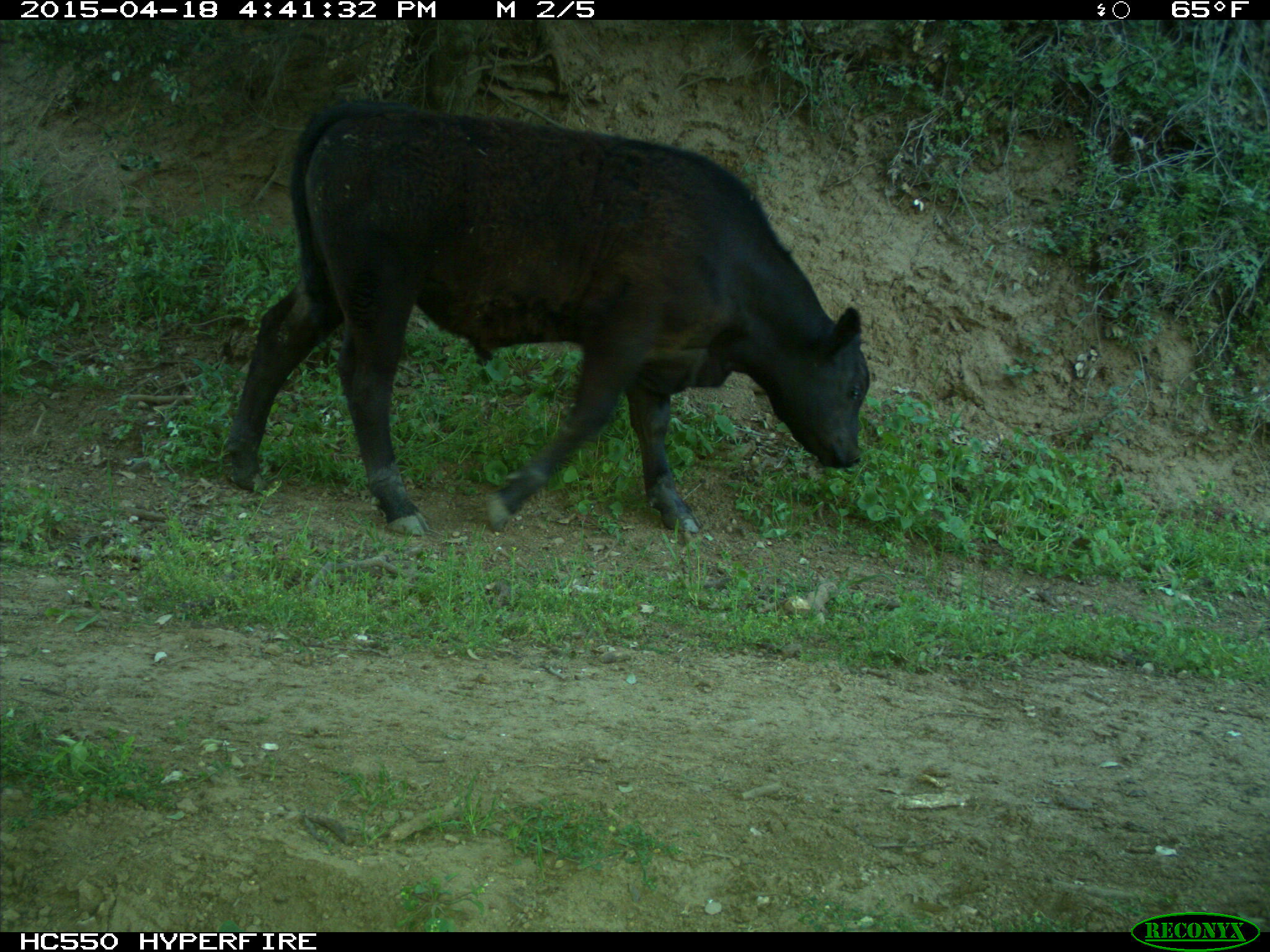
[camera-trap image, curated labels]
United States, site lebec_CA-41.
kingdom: Animalia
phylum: Chordata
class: Mammalia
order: Artiodactyla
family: Bovidae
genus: Bos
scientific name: Bos taurus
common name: domestic cow